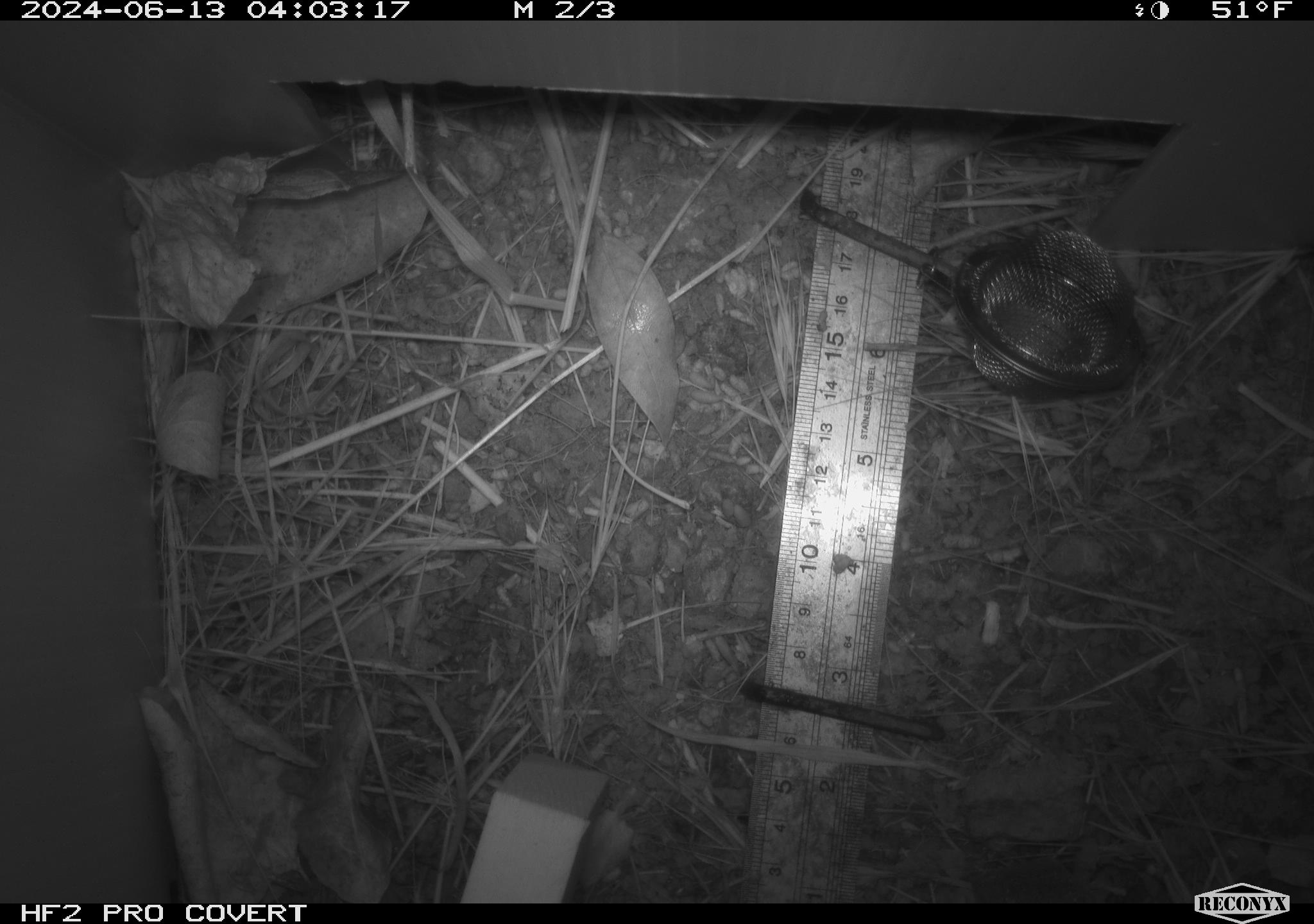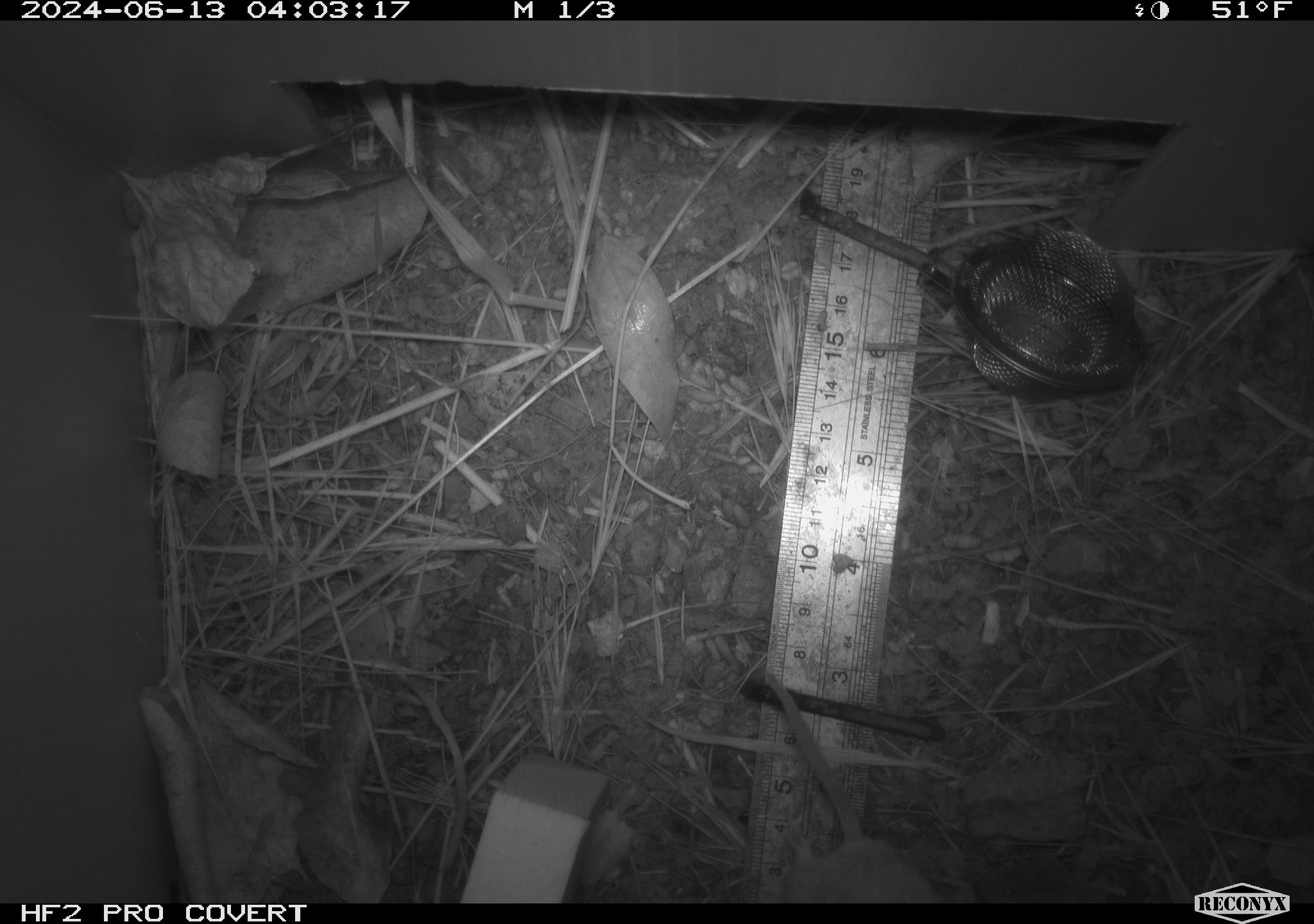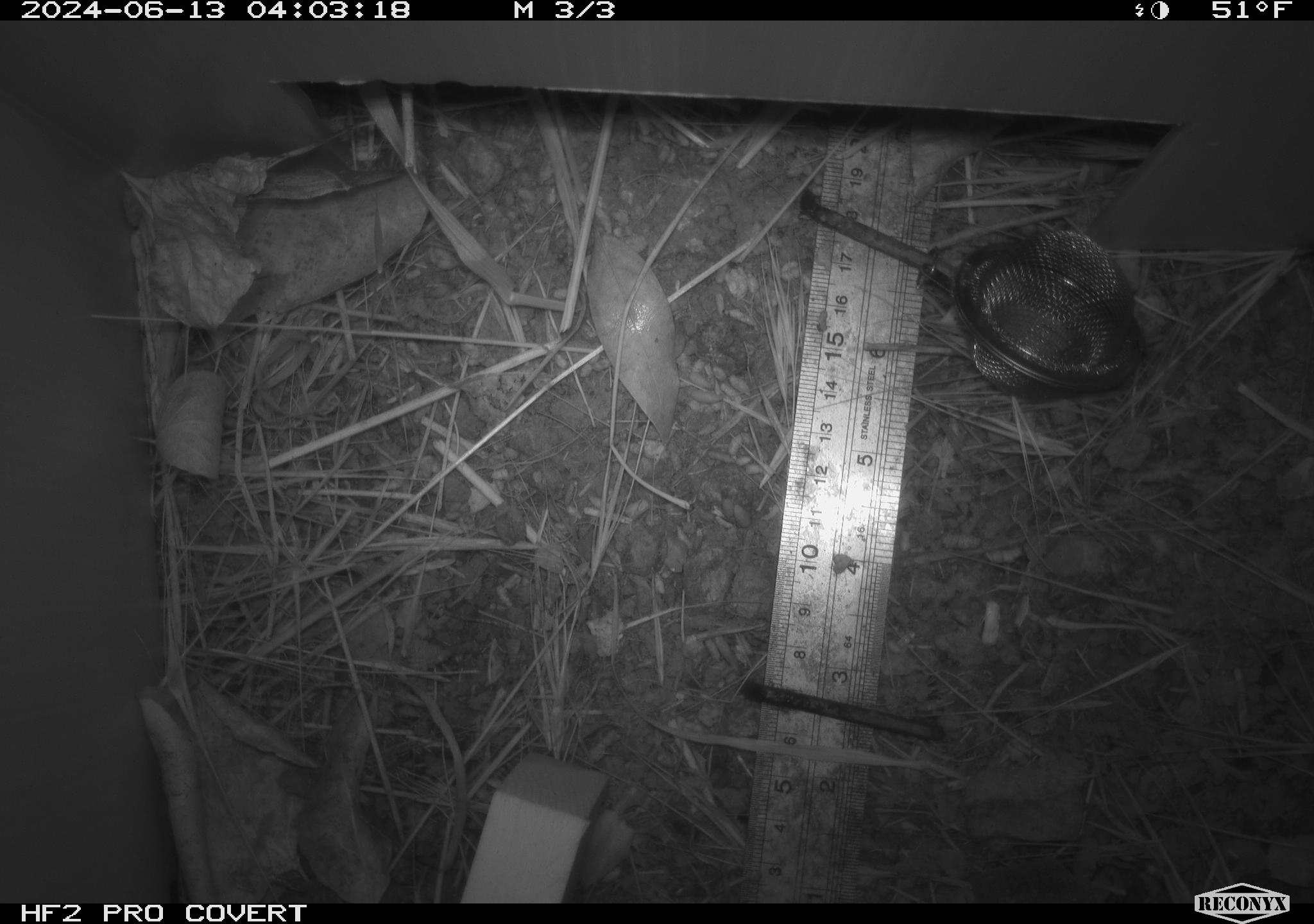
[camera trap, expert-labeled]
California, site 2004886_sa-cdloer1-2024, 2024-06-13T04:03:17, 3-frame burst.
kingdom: Animalia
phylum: Chordata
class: Mammalia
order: Rodentia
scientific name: Rodentia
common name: mouse species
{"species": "mouse species (Rodentia)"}